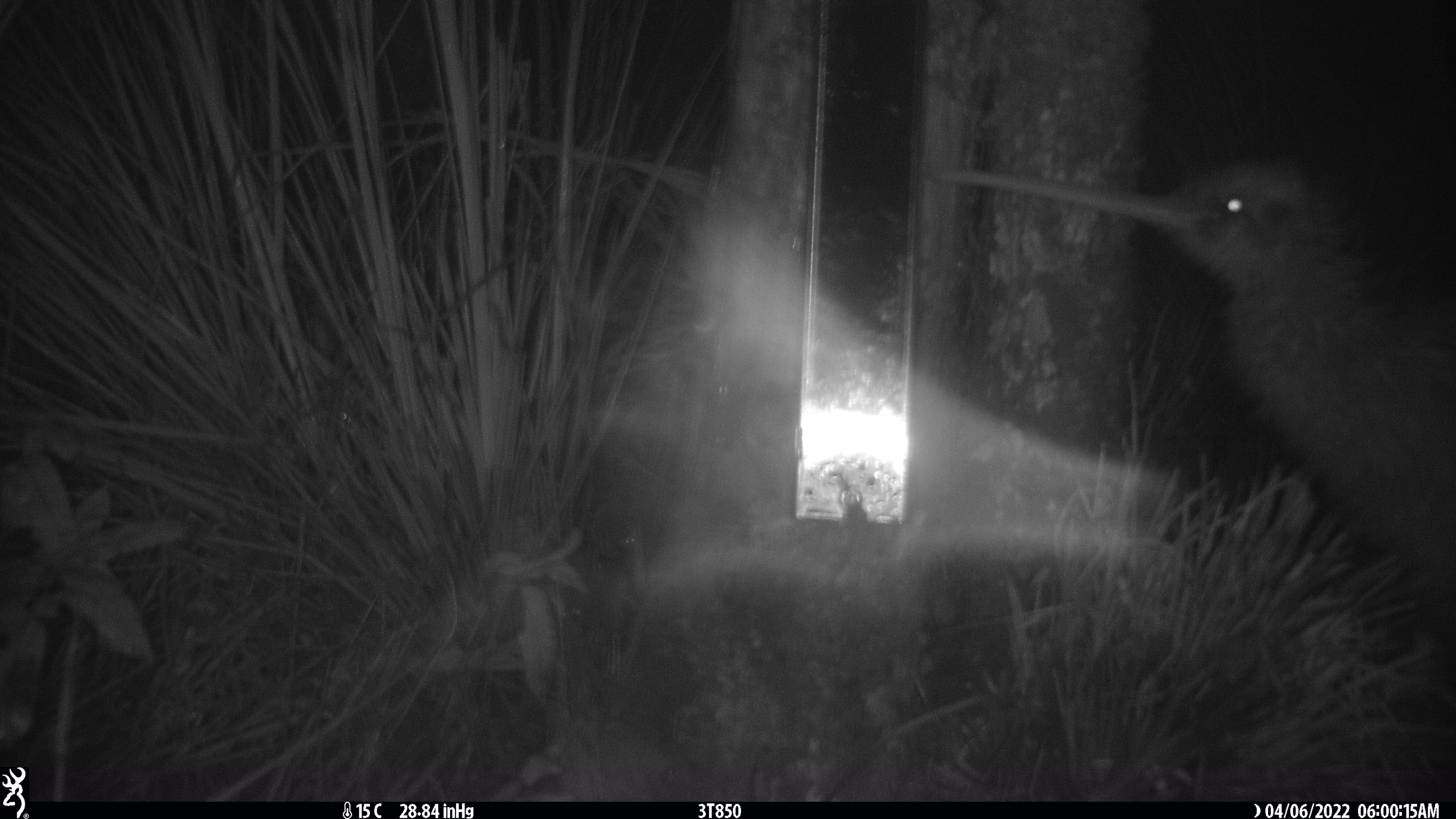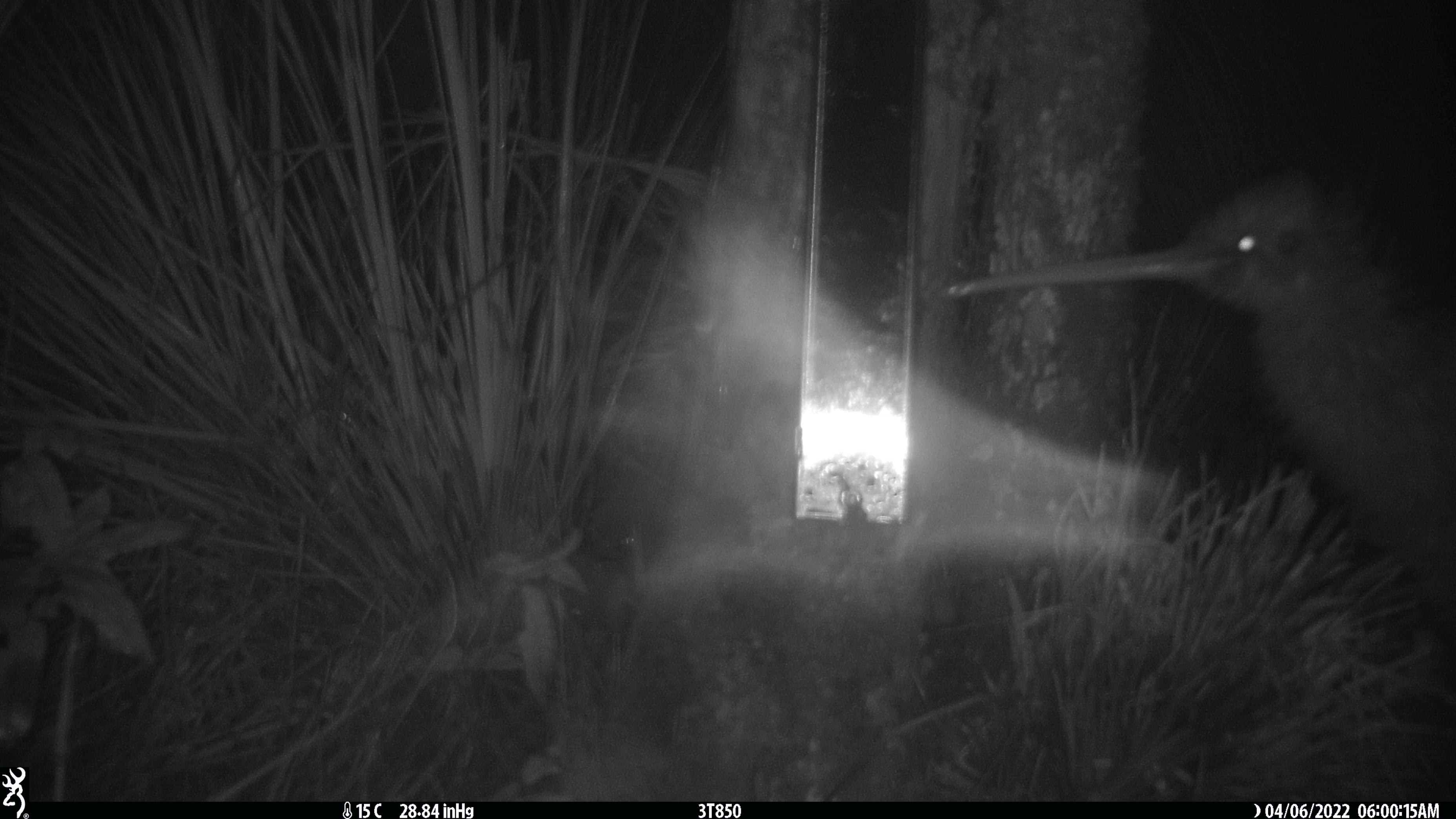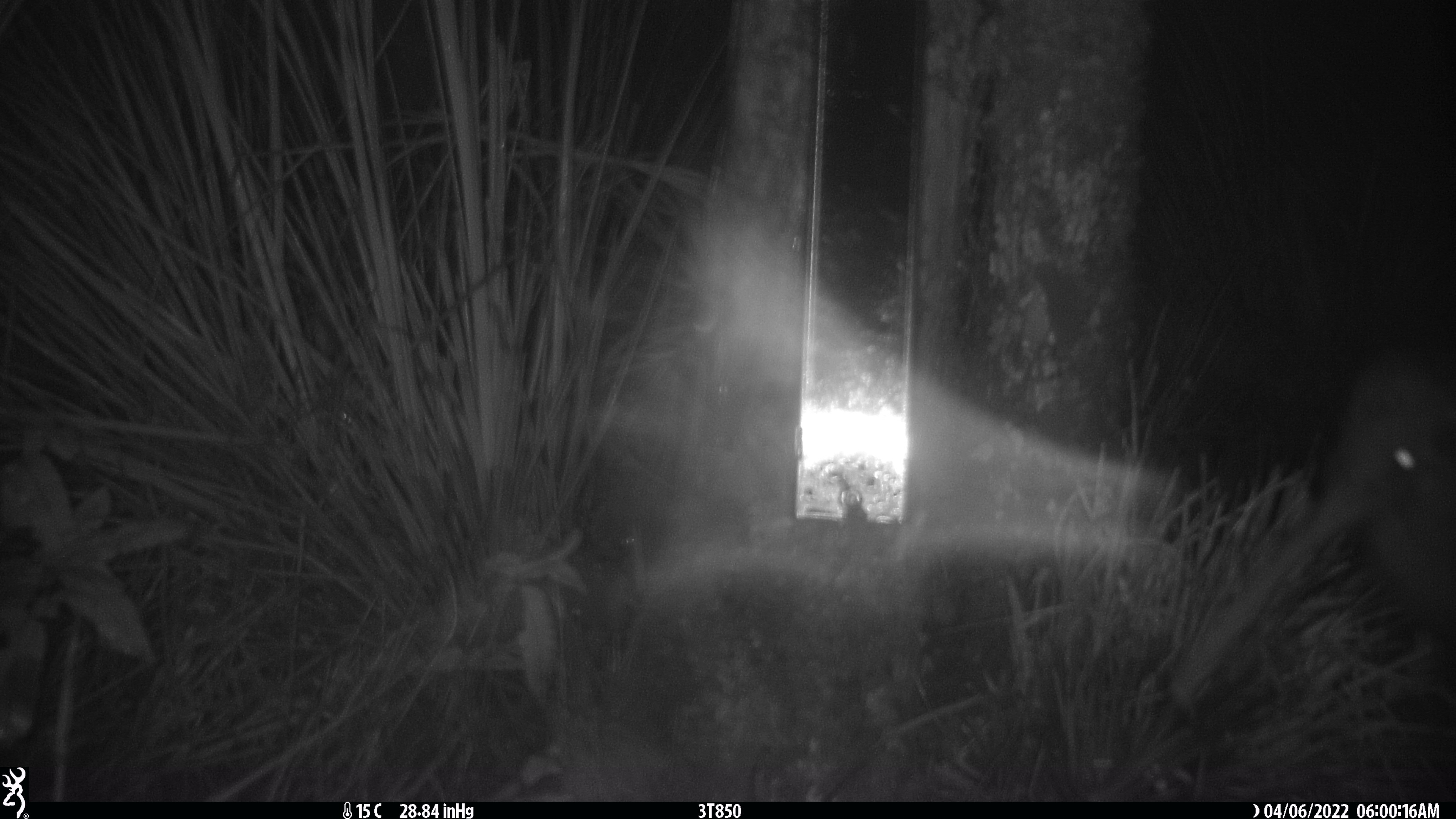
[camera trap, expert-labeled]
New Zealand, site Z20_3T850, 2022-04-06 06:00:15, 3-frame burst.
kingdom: Animalia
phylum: Chordata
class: Aves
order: Apterygiformes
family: Apterygidae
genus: Apteryx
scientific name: Apteryx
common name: kiwi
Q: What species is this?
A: Kiwi (Apteryx).